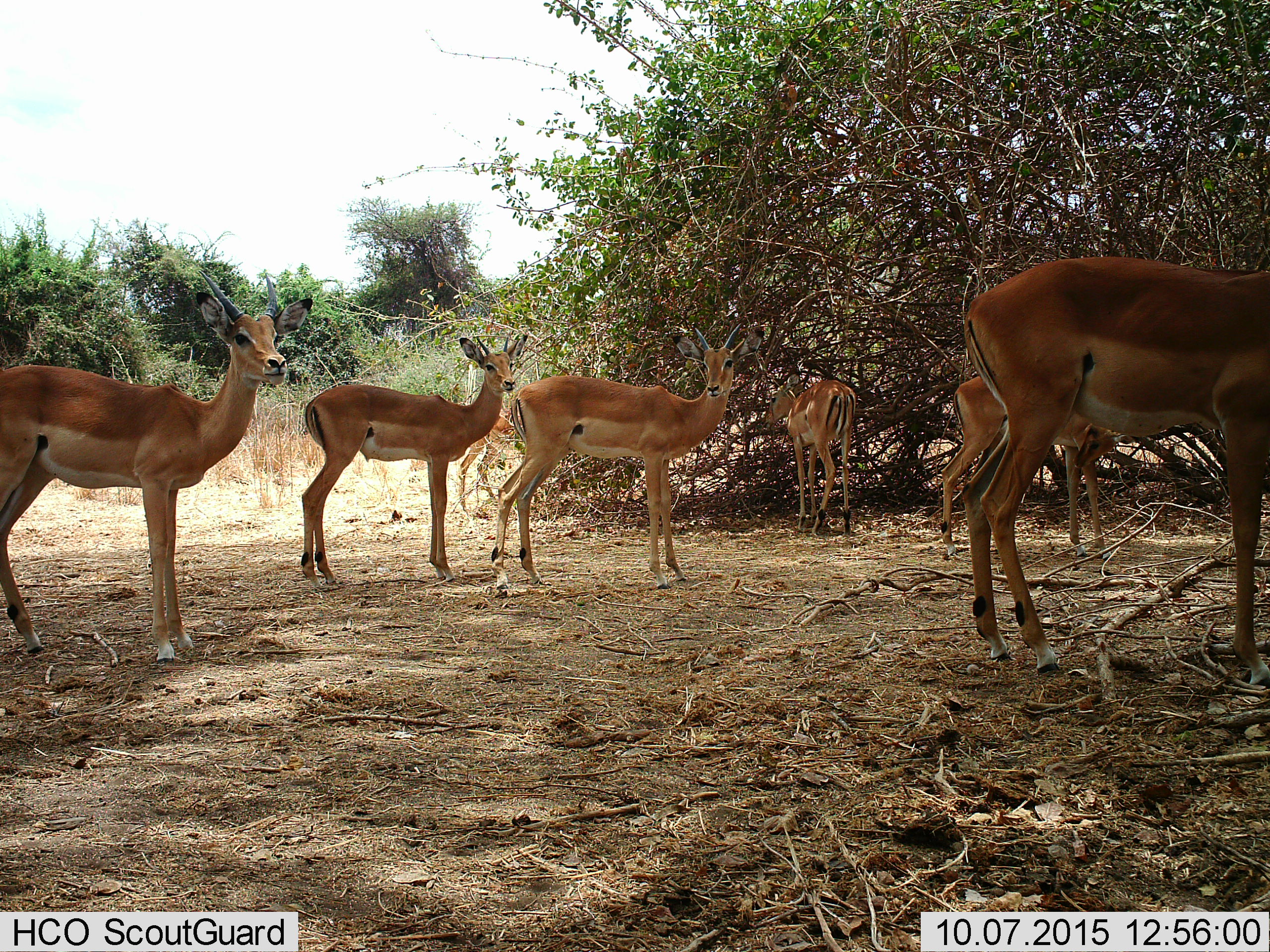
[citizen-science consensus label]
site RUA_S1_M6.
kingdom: Animalia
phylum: Chordata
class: Mammalia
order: Artiodactyla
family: Bovidae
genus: Aepyceros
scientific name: Aepyceros melampus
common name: impala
Impala (Aepyceros melampus), count 7. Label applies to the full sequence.